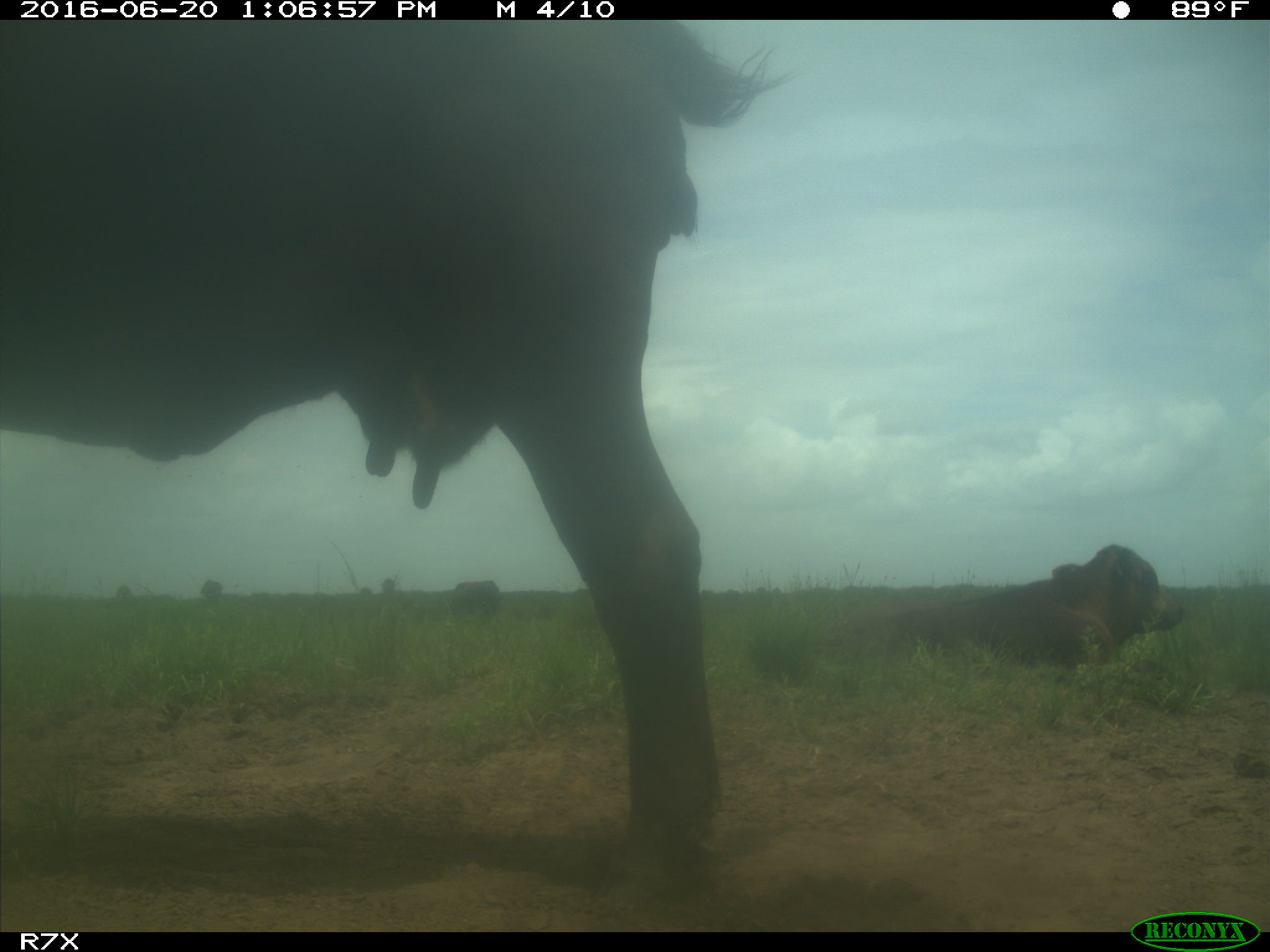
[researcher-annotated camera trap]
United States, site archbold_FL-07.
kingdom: Animalia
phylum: Chordata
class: Mammalia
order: Artiodactyla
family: Bovidae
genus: Bos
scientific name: Bos taurus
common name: domestic cow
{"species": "Bos taurus (domestic cow)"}